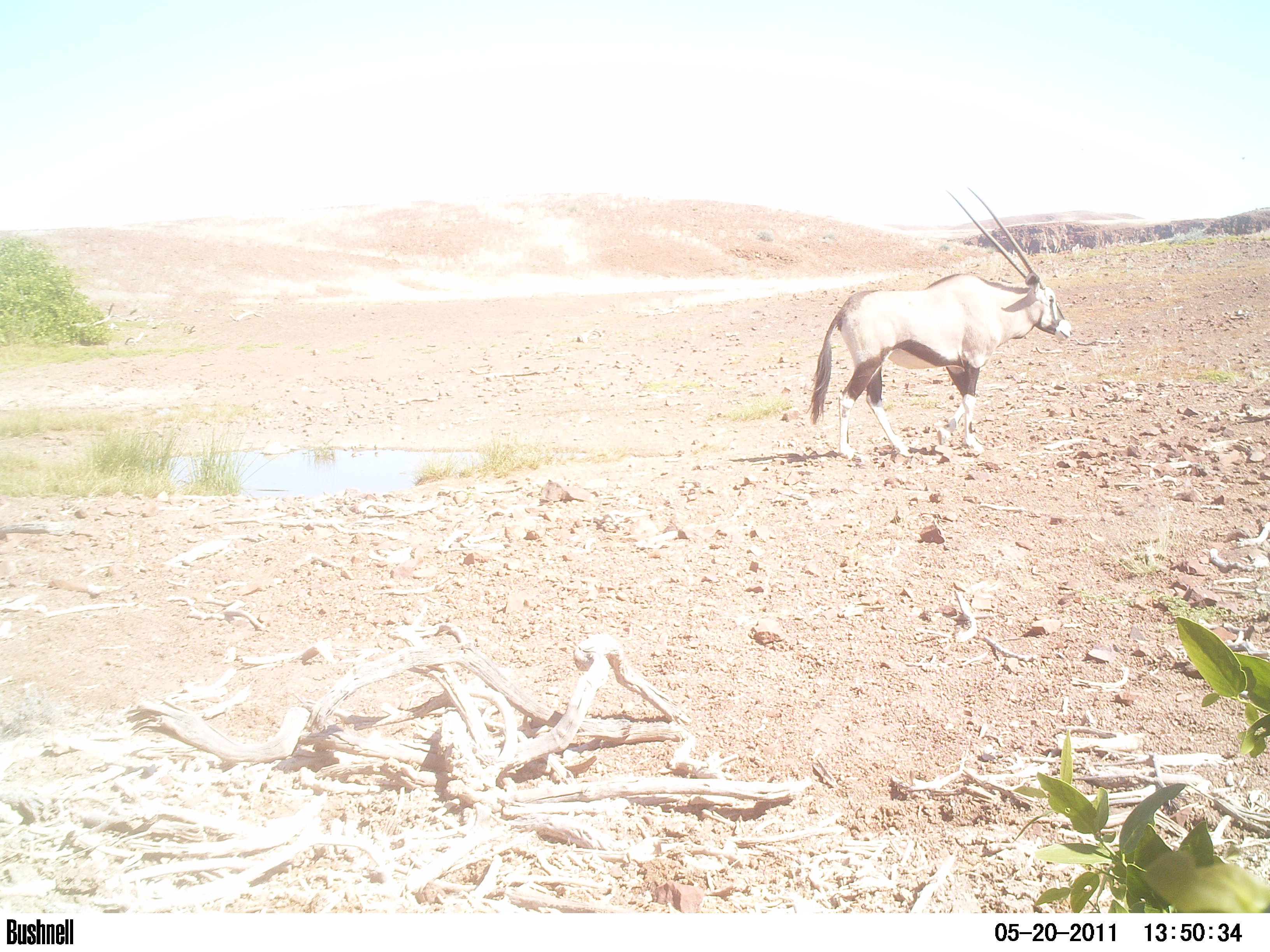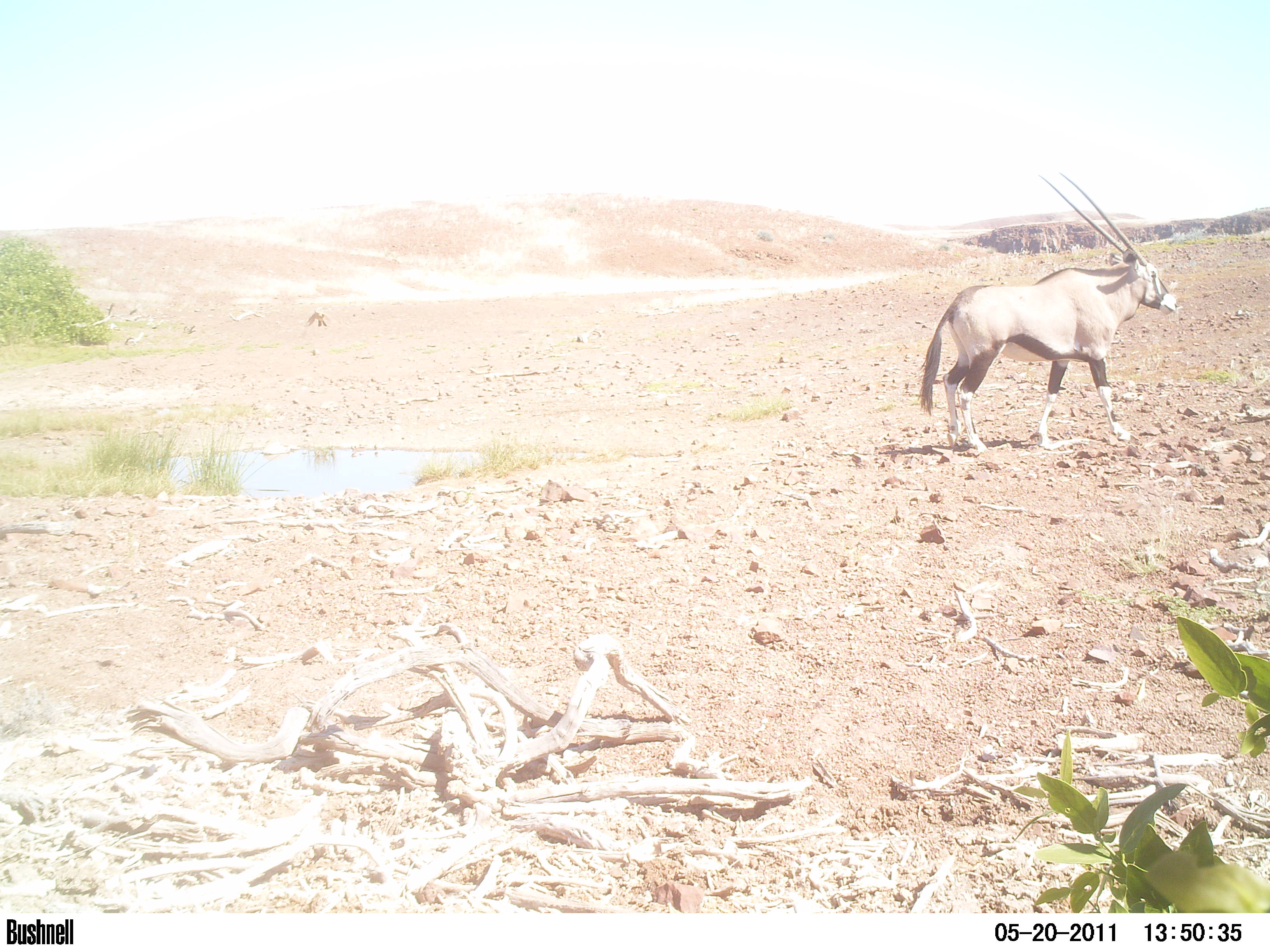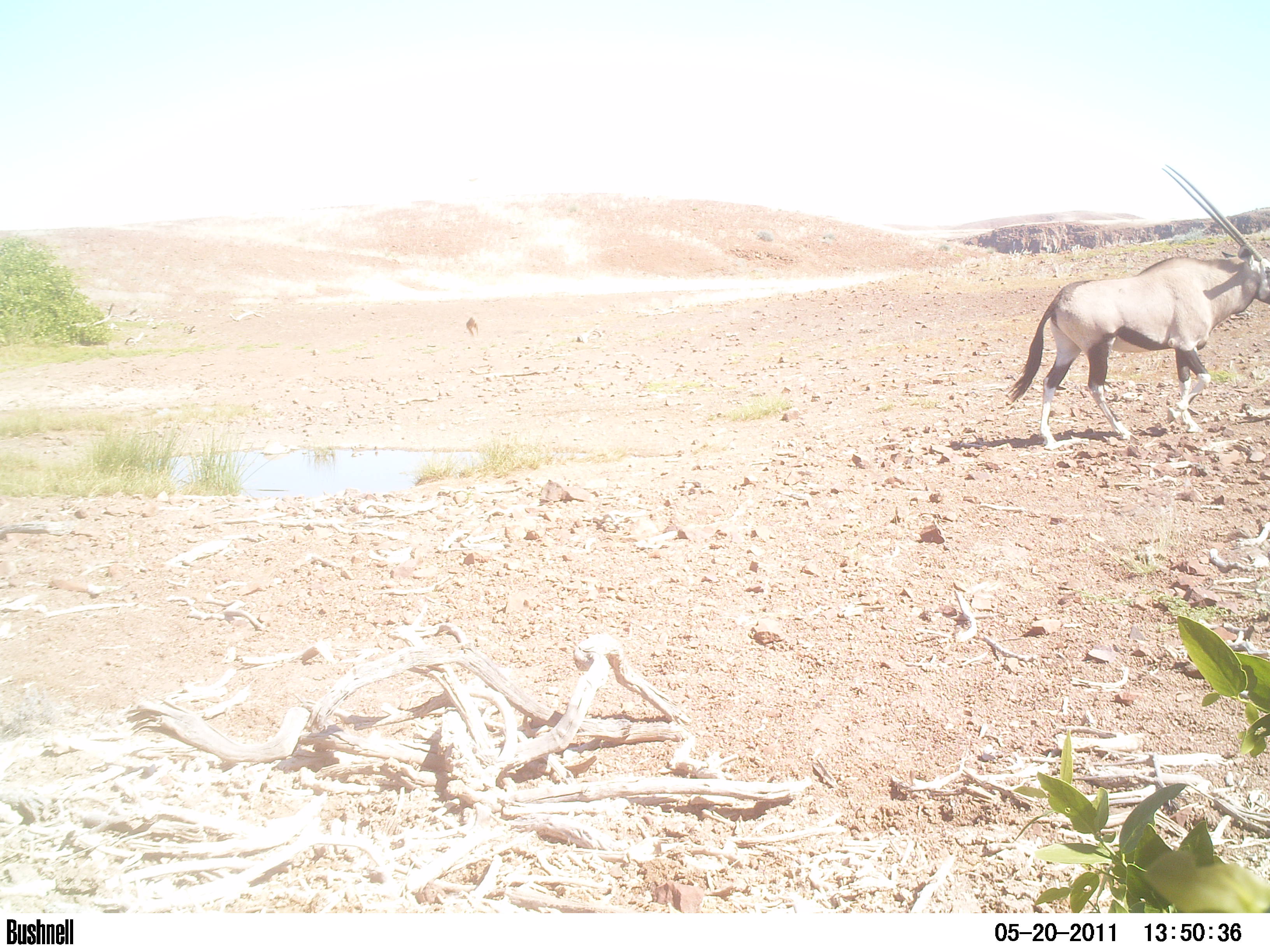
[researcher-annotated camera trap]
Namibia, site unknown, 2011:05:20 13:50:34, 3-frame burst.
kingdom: Animalia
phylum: Chordata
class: Mammalia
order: Artiodactyla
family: Bovidae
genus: Oryx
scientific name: Oryx gazella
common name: gemsbok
Oryx gazella (gemsbok).